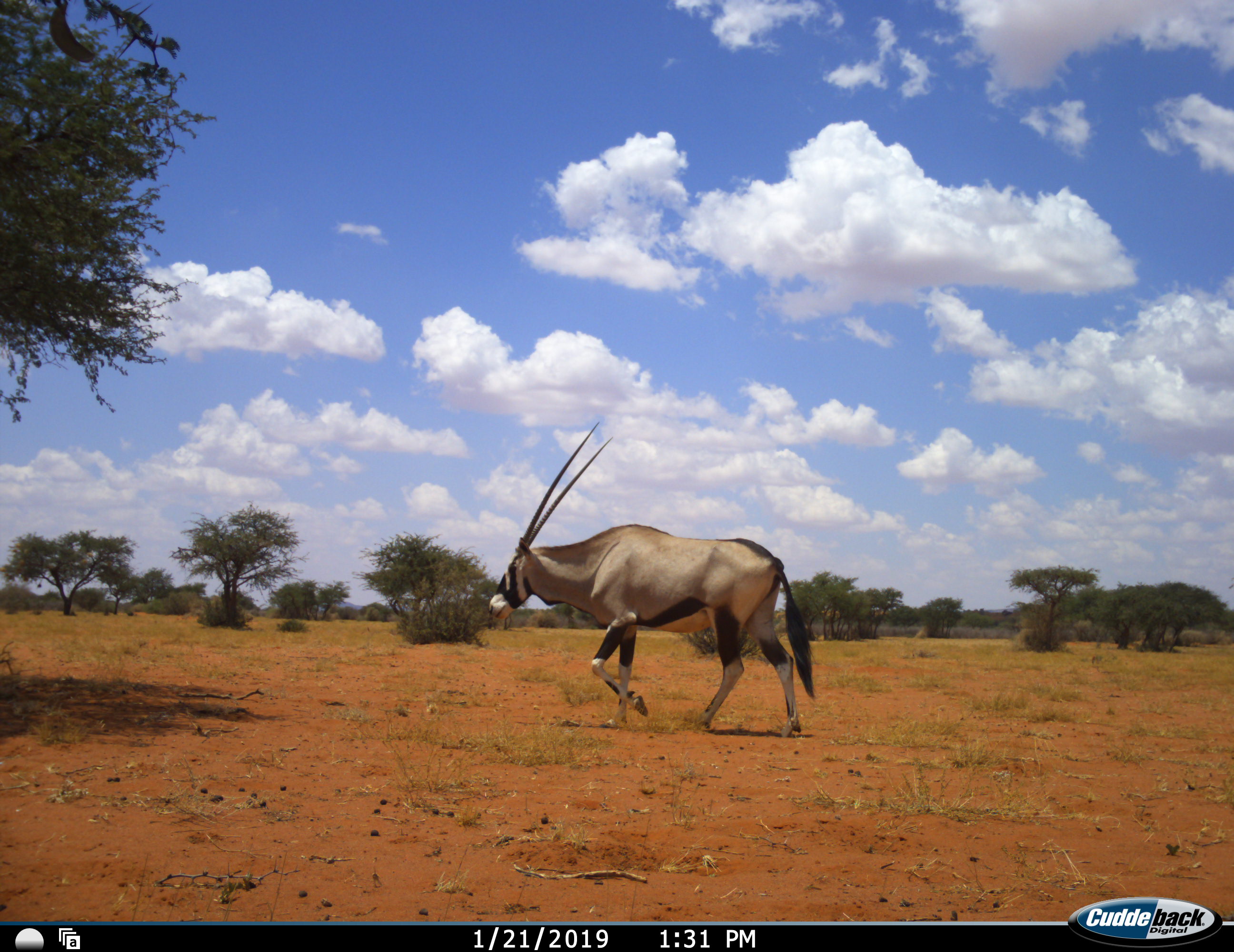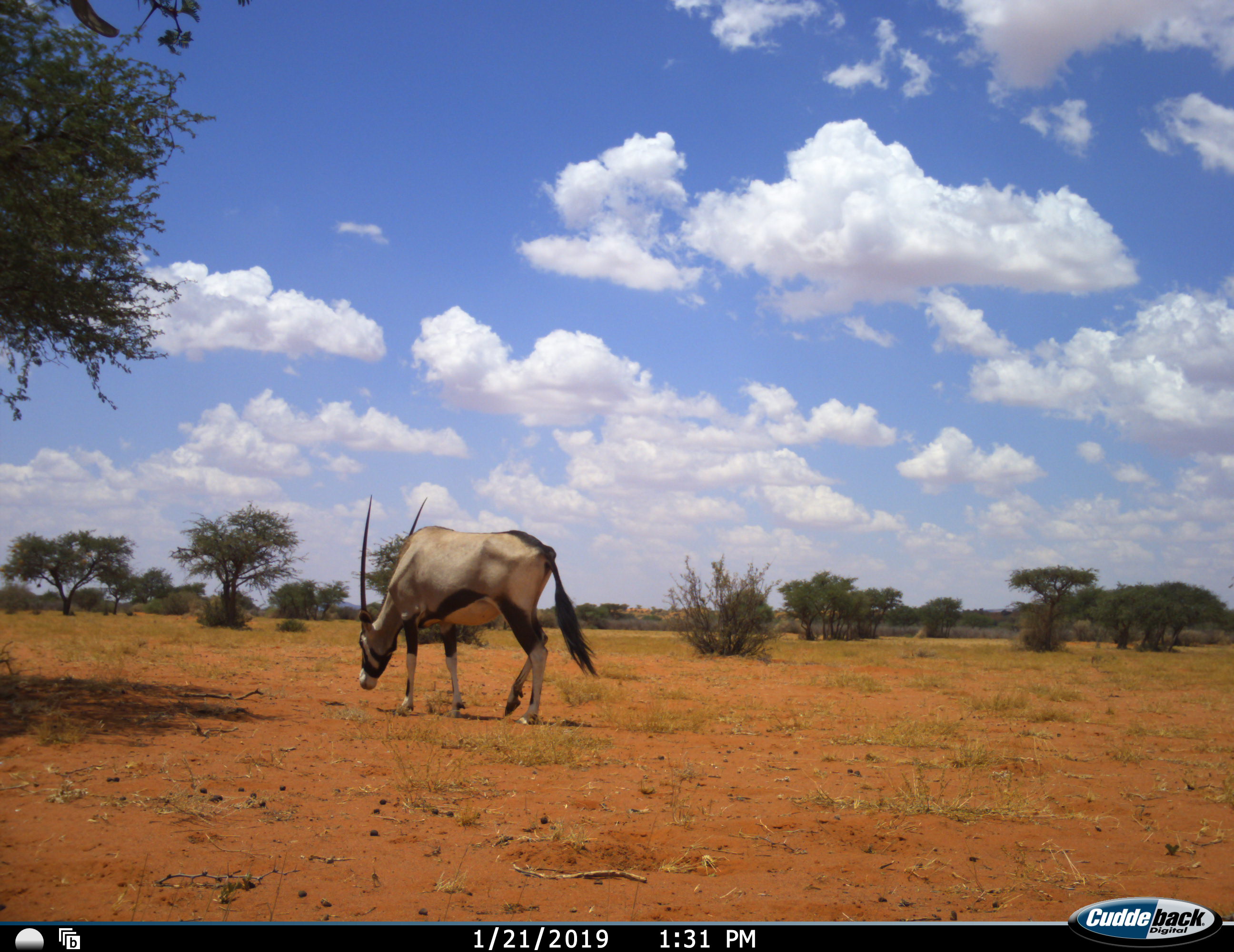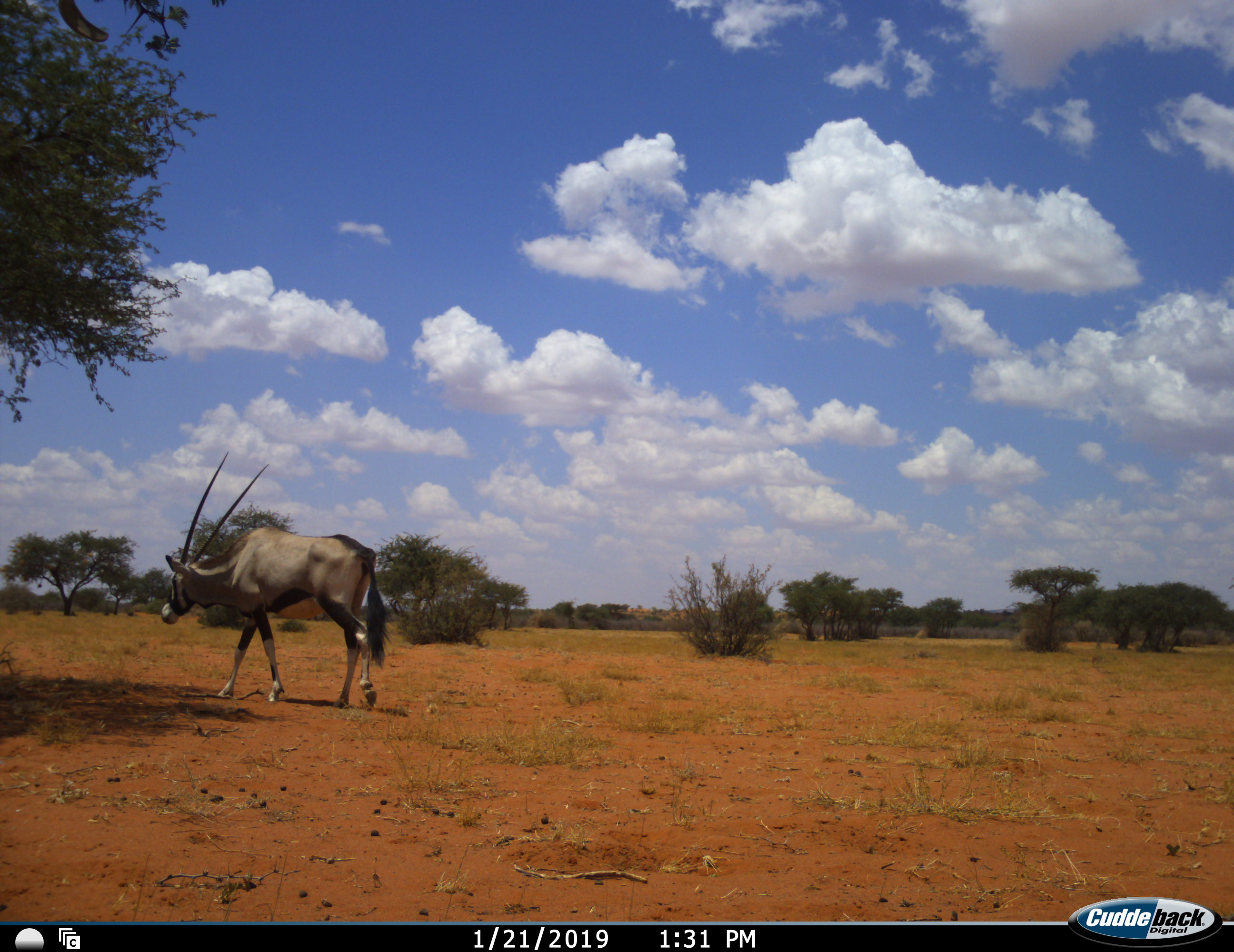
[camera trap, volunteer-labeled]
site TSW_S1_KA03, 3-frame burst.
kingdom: Animalia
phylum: Chordata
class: Mammalia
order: Artiodactyla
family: Bovidae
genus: Oryx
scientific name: Oryx gazella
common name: gemsbok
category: oryx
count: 1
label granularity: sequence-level